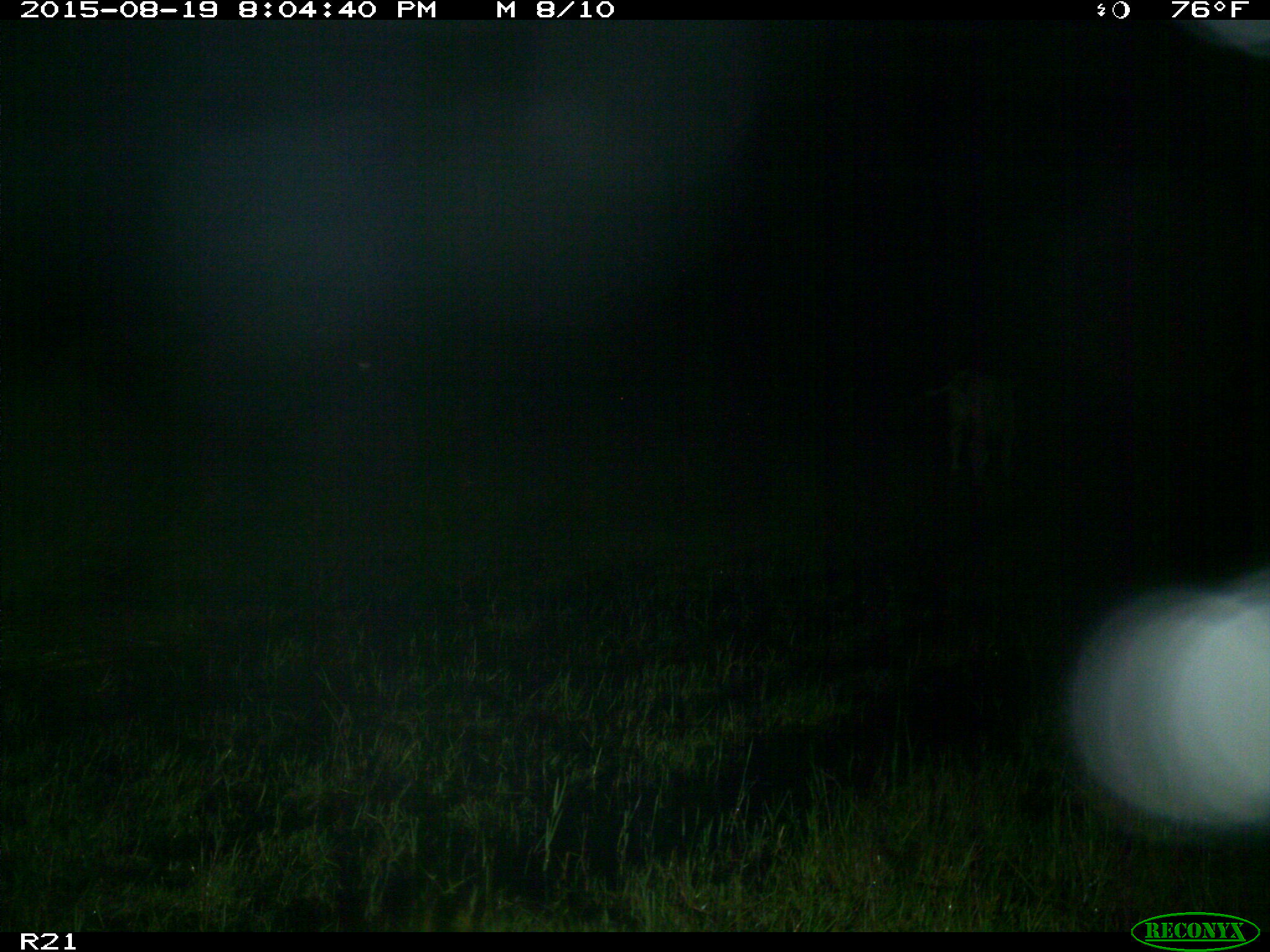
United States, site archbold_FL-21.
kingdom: Animalia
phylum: Chordata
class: Mammalia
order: Artiodactyla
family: Bovidae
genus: Bos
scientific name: Bos taurus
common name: domestic cow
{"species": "Bos taurus (domestic cow)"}